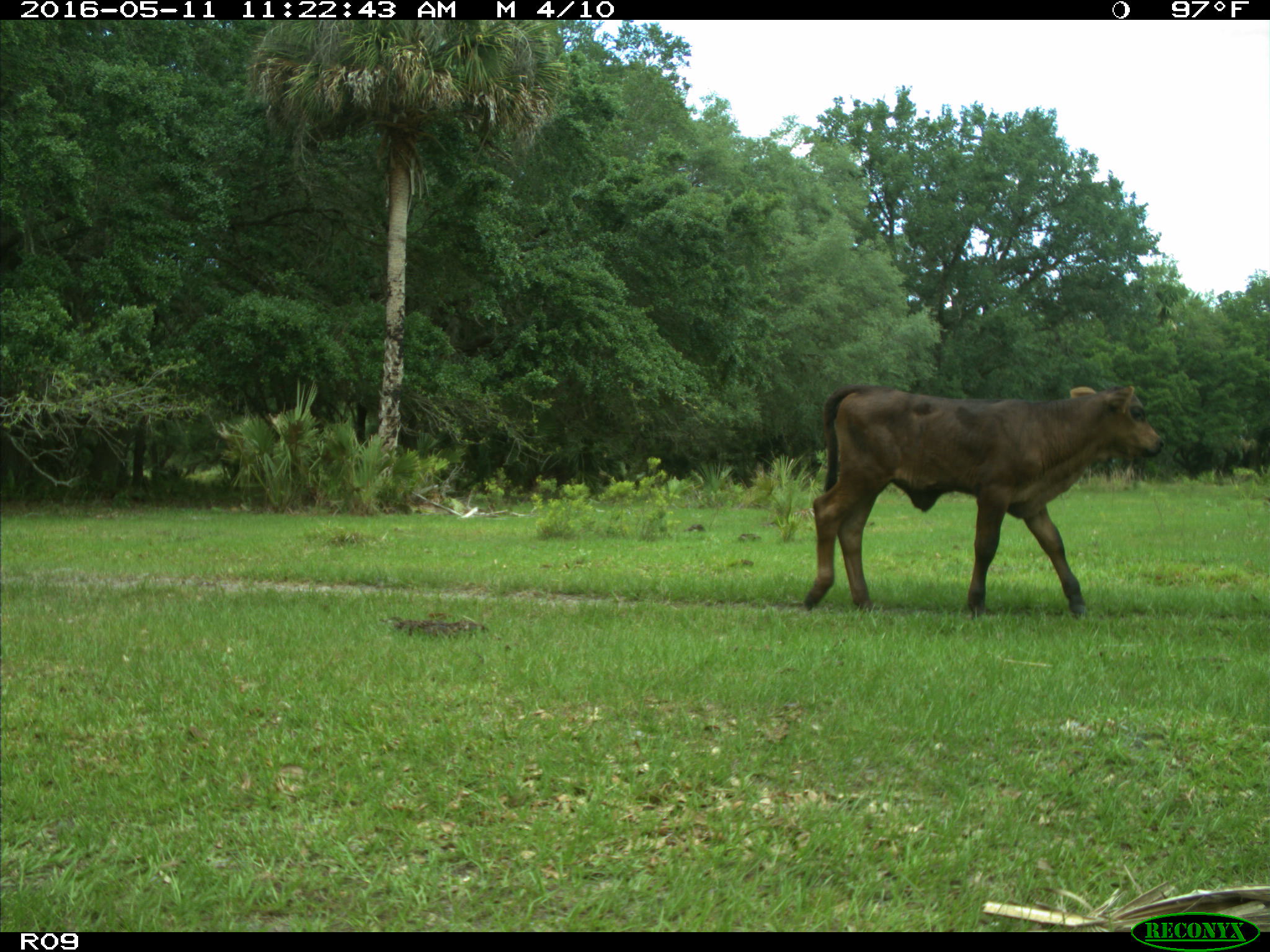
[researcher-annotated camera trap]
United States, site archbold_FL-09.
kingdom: Animalia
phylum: Chordata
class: Mammalia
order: Artiodactyla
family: Bovidae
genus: Bos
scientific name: Bos taurus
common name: domestic cow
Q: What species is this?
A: Bos taurus (domestic cow).